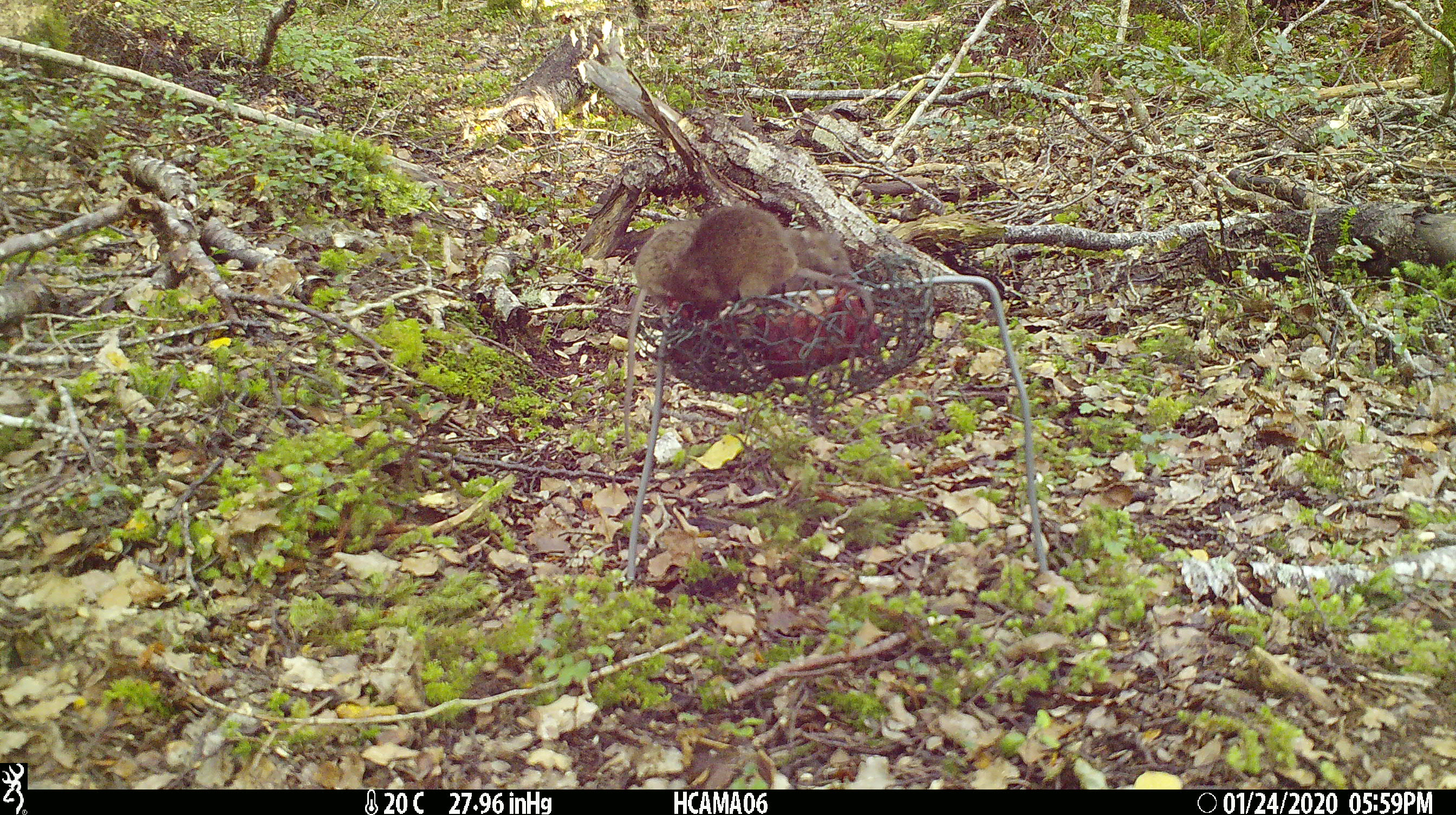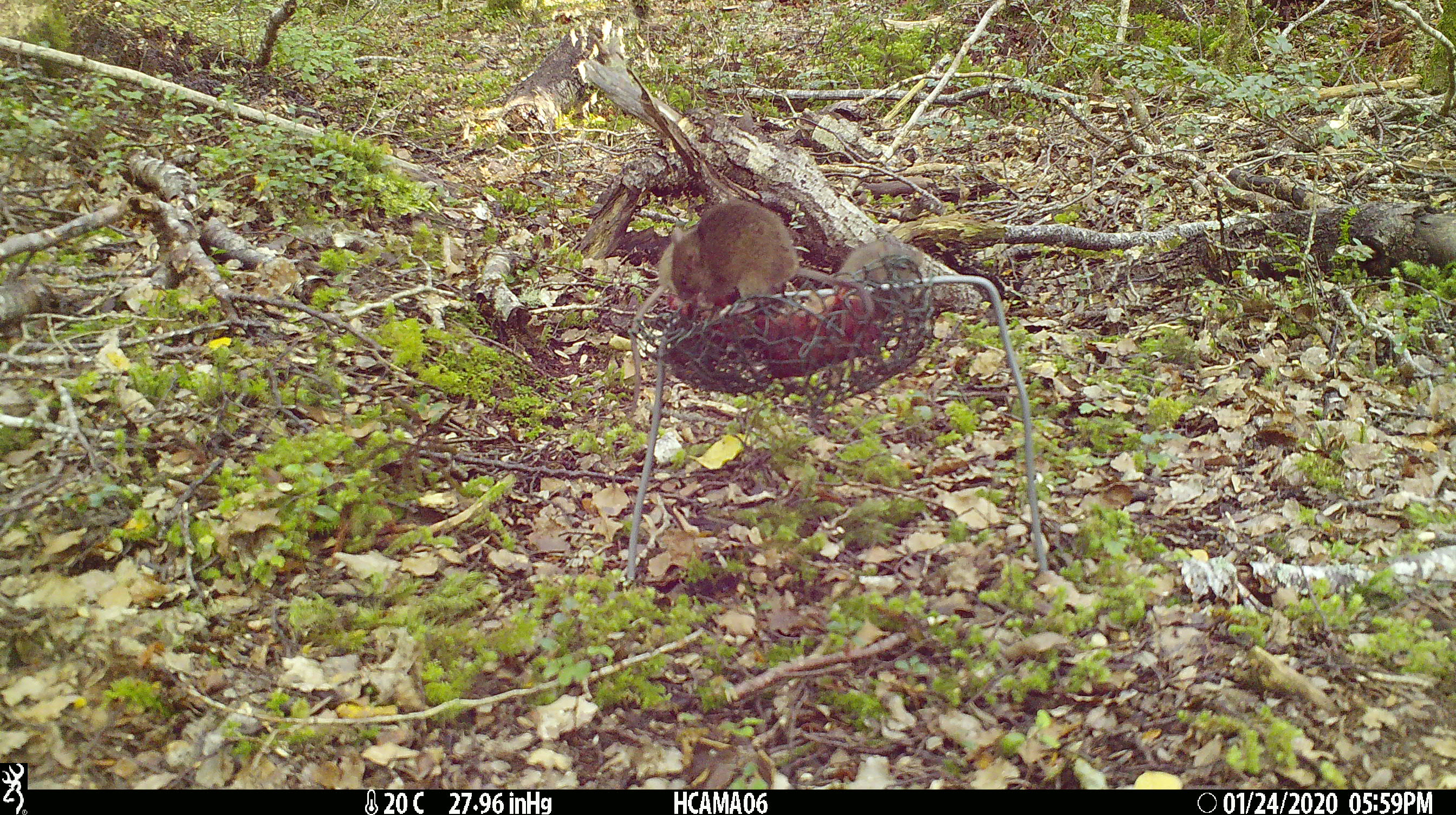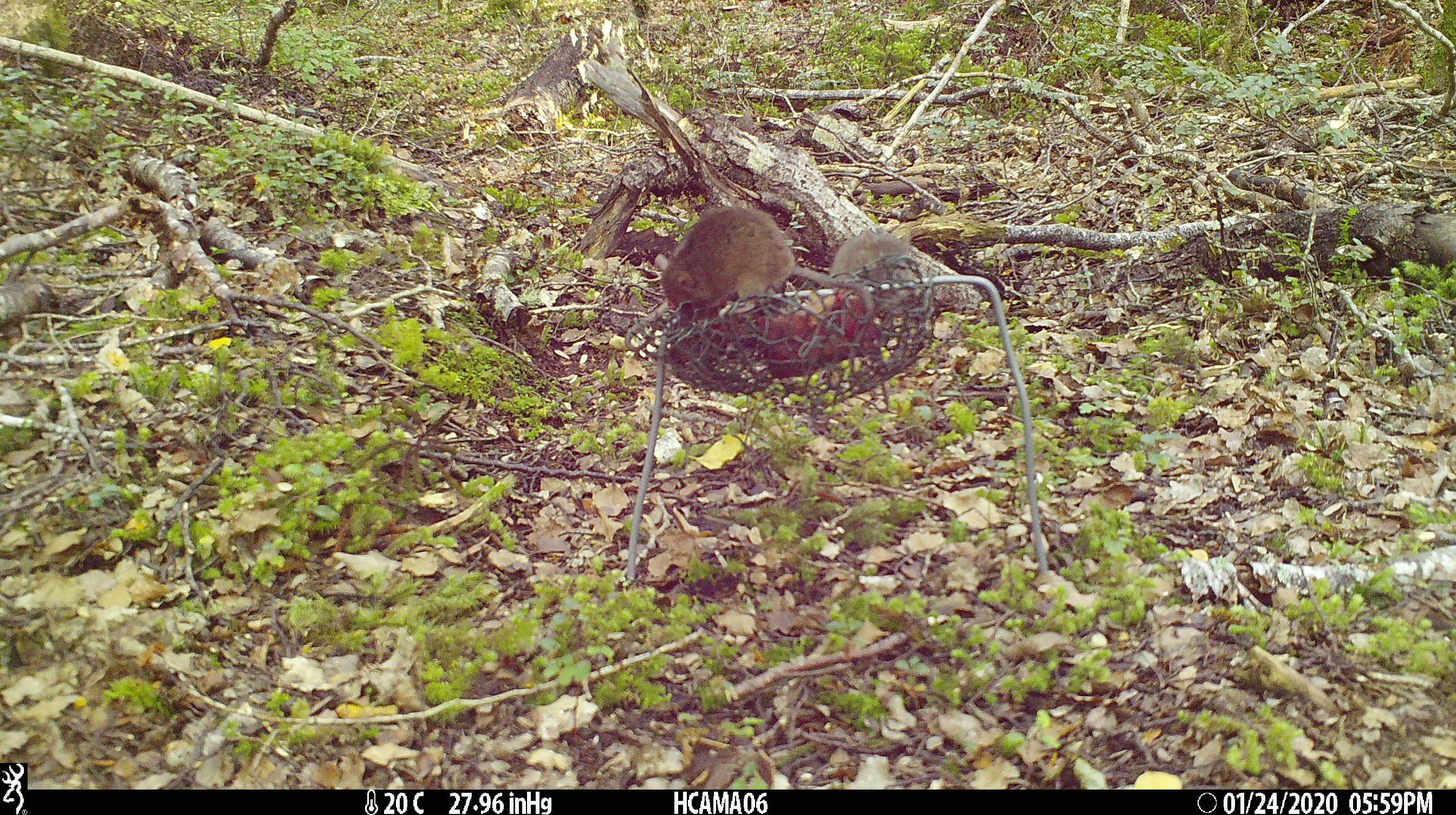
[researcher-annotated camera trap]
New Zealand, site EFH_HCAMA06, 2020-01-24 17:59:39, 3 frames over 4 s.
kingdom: Animalia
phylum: Chordata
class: Mammalia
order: Rodentia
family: Muridae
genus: Mus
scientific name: Mus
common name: mouse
Mouse (Mus).